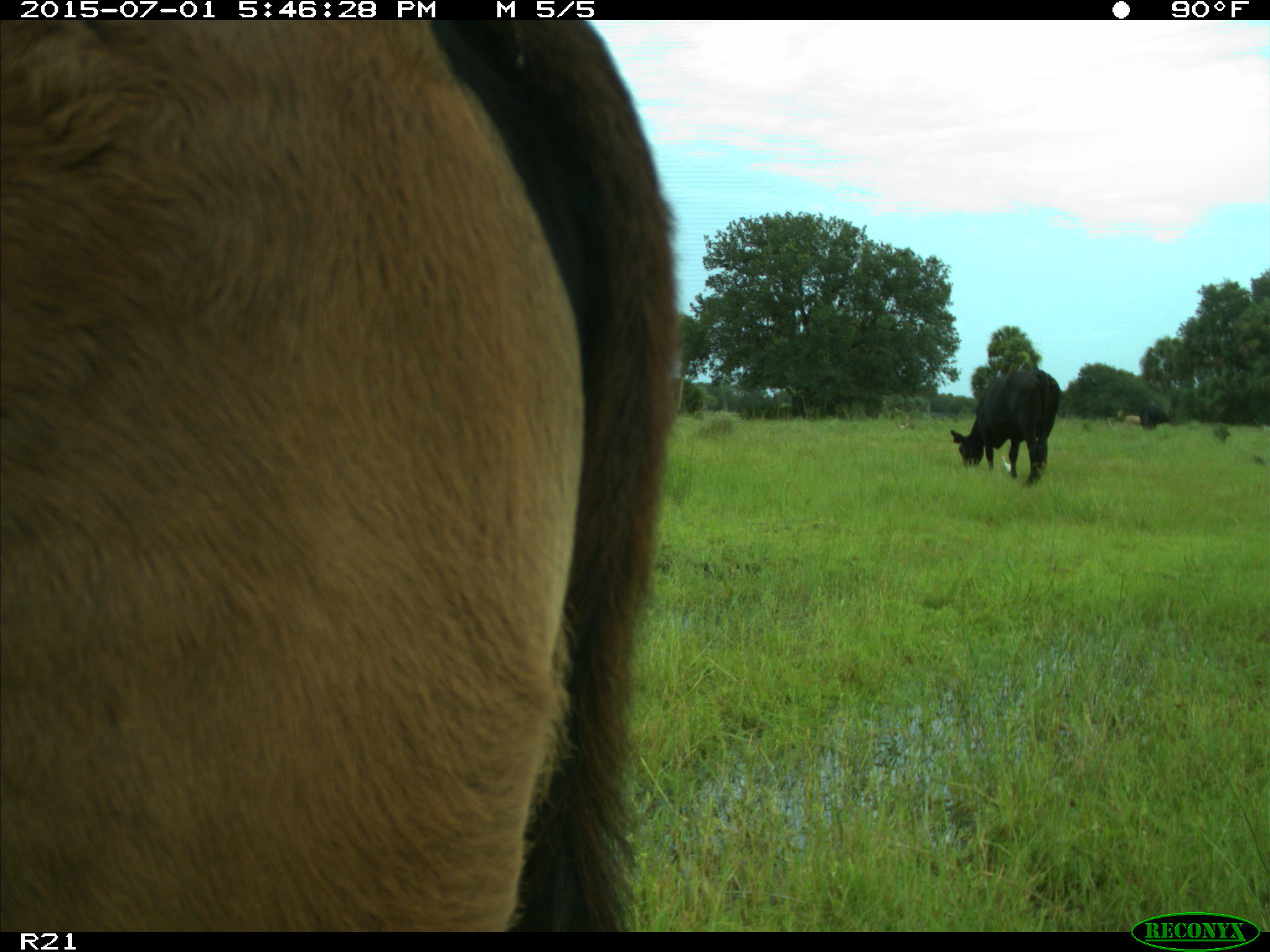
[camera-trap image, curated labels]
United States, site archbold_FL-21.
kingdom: Animalia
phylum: Chordata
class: Mammalia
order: Artiodactyla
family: Bovidae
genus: Bos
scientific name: Bos taurus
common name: domestic cow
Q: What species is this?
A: Bos taurus (domestic cow).